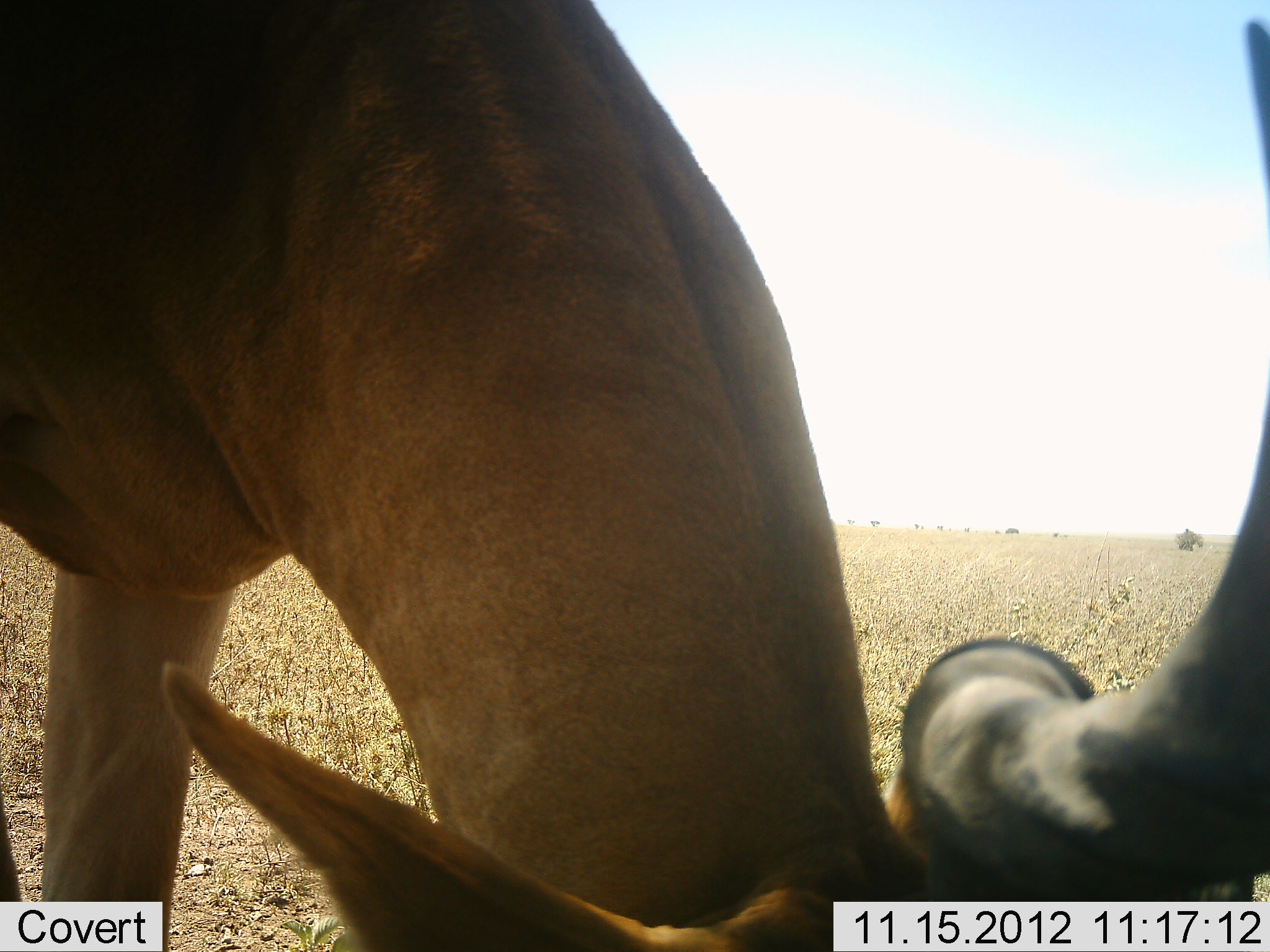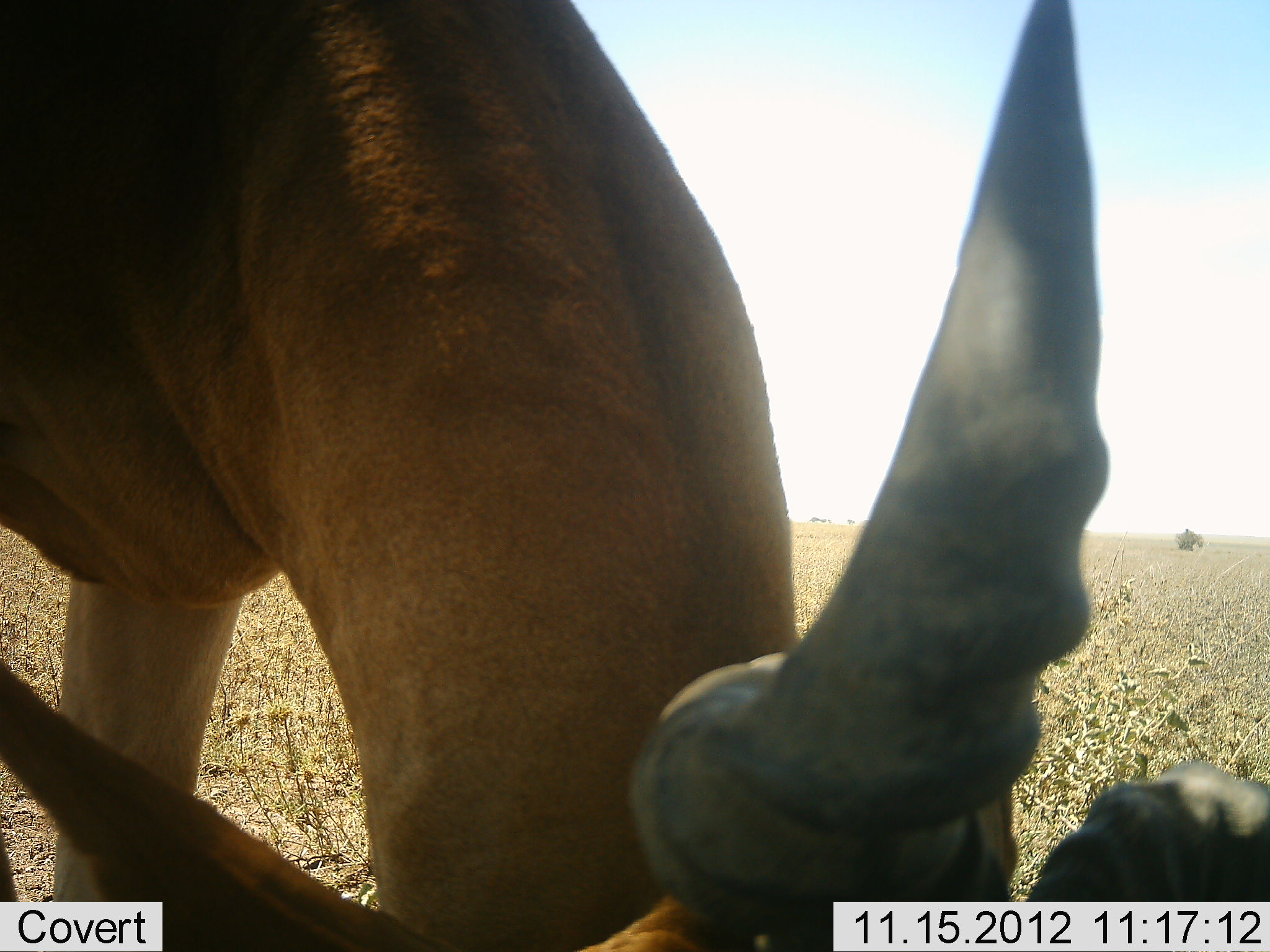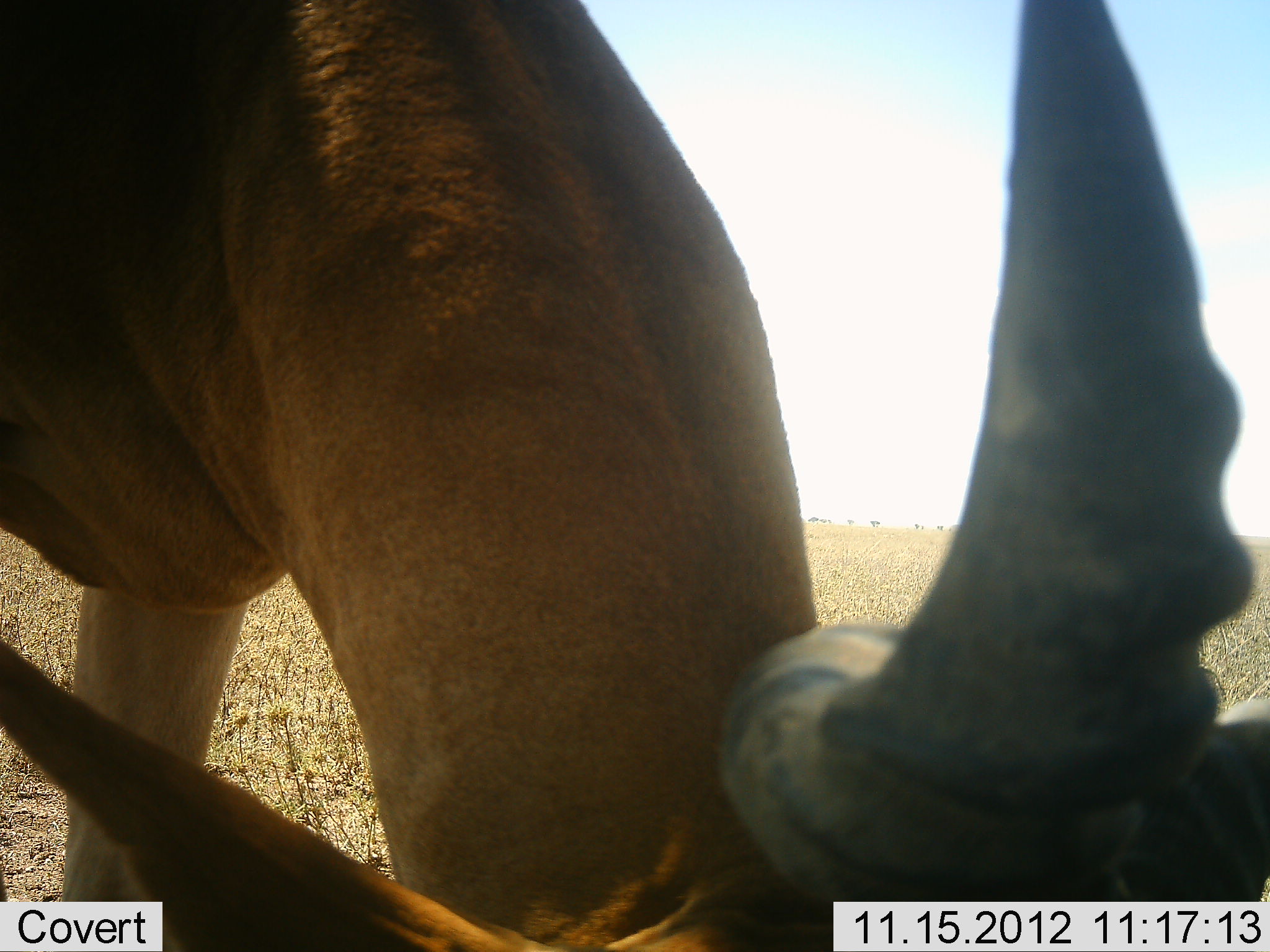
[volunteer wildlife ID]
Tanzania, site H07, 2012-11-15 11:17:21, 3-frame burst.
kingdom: Animalia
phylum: Chordata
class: Mammalia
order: Artiodactyla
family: Bovidae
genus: Alcelaphus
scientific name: Alcelaphus buselaphus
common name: hartebeest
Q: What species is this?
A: Hartebeest (Alcelaphus buselaphus).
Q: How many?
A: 1.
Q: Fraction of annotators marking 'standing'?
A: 30%.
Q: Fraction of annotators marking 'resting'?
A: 0%.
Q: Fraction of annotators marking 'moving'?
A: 0%.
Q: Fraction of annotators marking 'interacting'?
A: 0%.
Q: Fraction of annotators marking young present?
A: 0%.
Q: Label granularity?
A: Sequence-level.